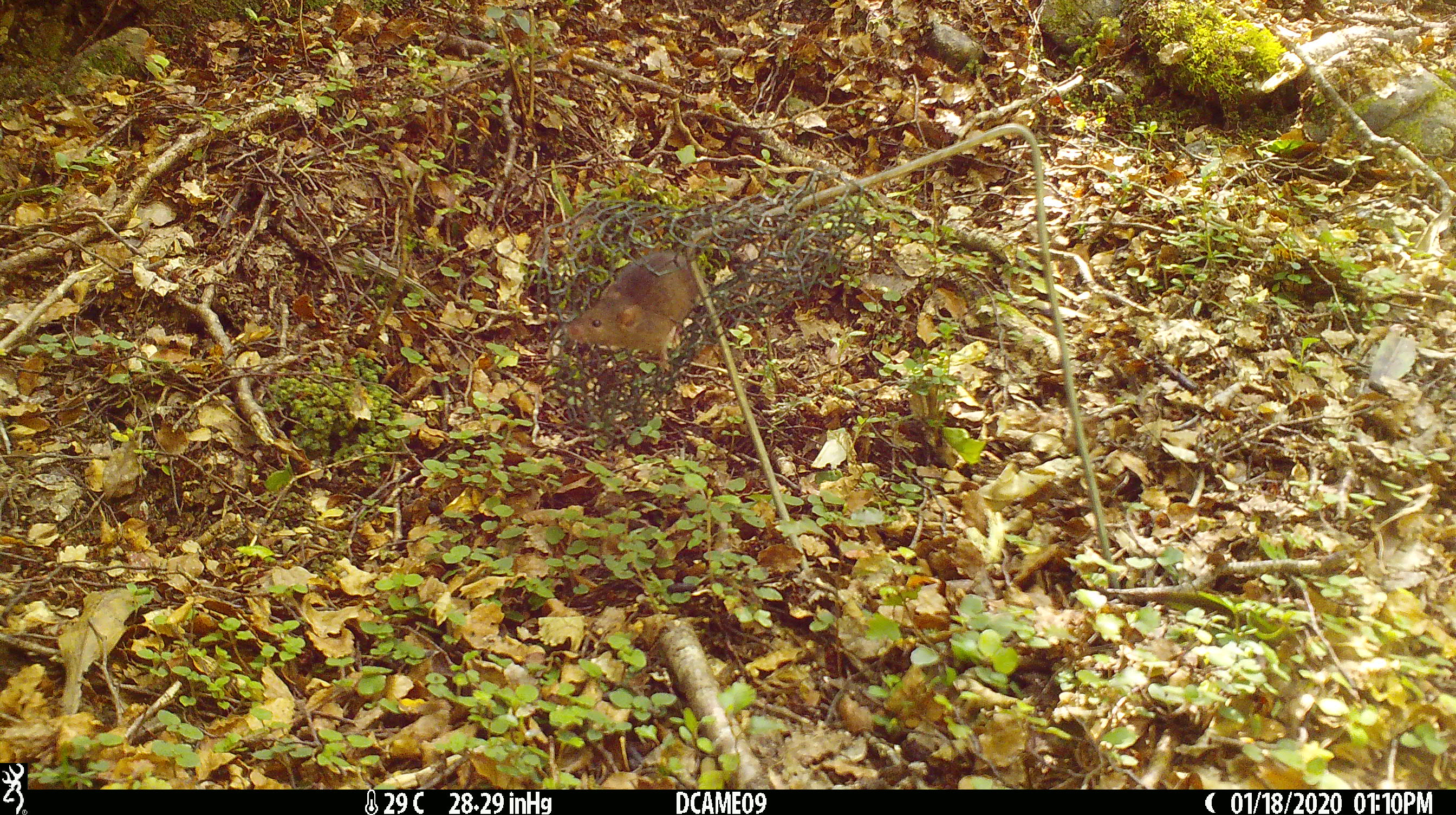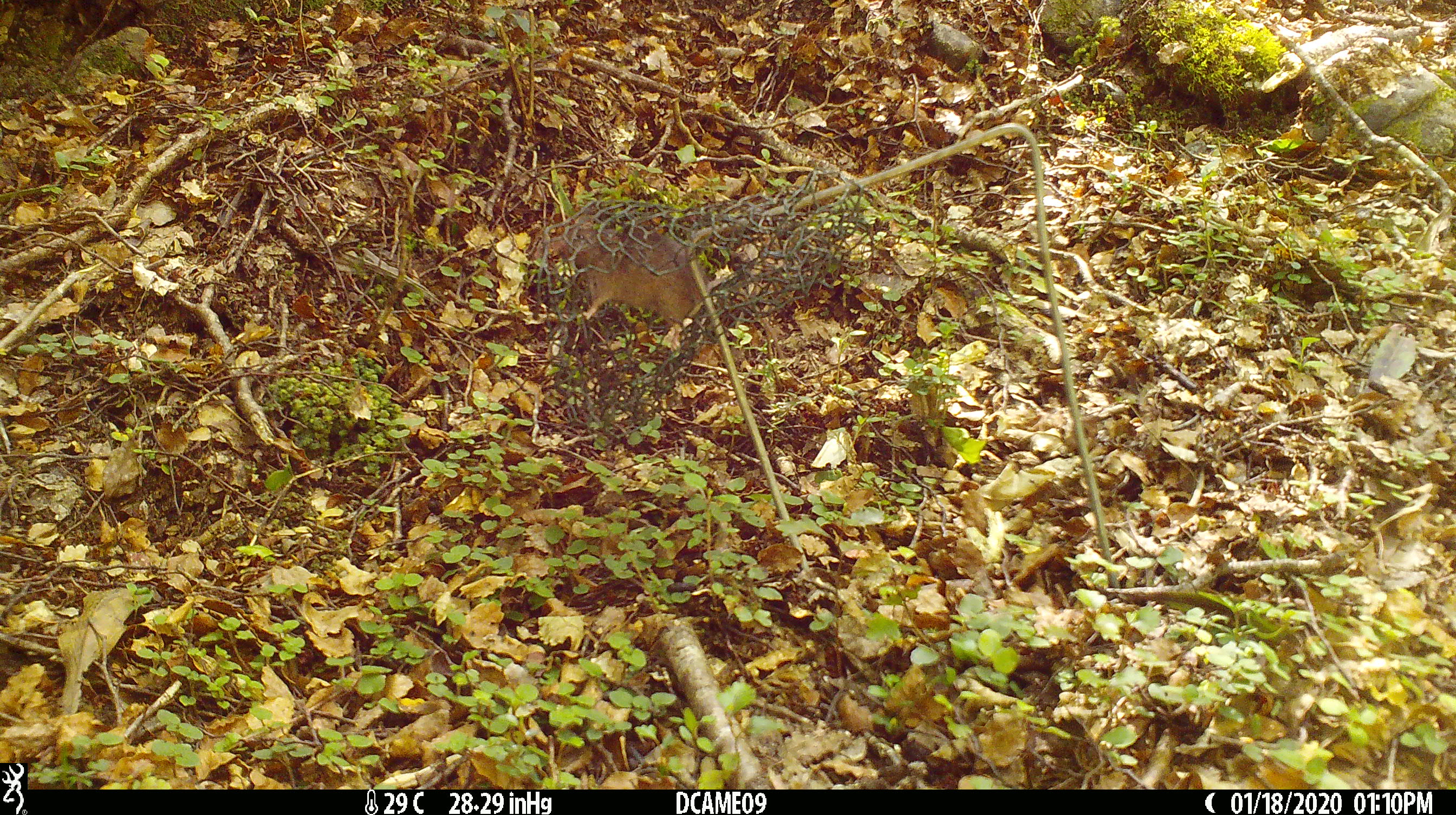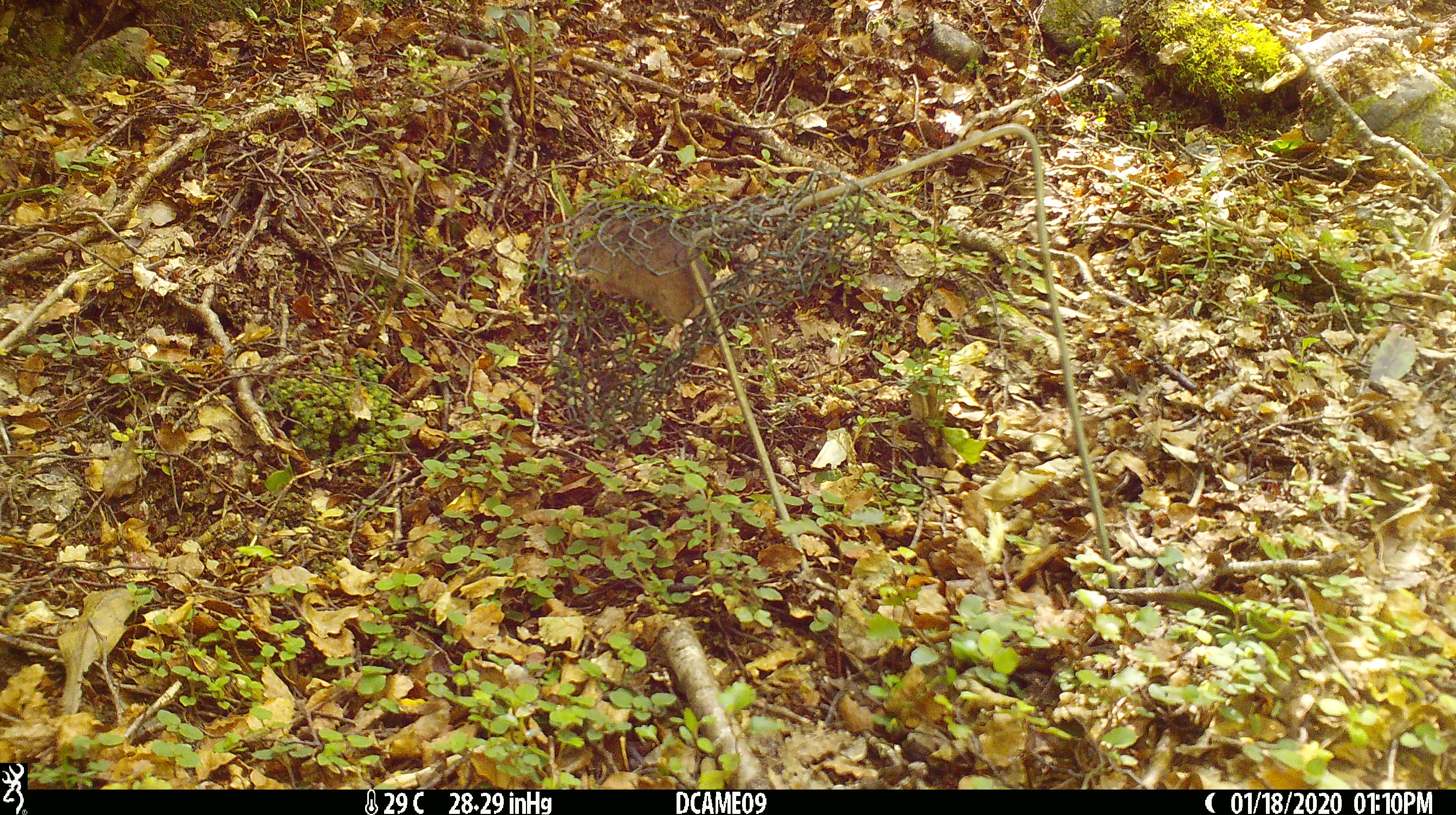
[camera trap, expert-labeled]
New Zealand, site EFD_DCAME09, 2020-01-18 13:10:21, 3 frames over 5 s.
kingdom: Animalia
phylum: Chordata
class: Mammalia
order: Rodentia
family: Muridae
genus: Mus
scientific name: Mus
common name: mouse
Mouse (Mus).